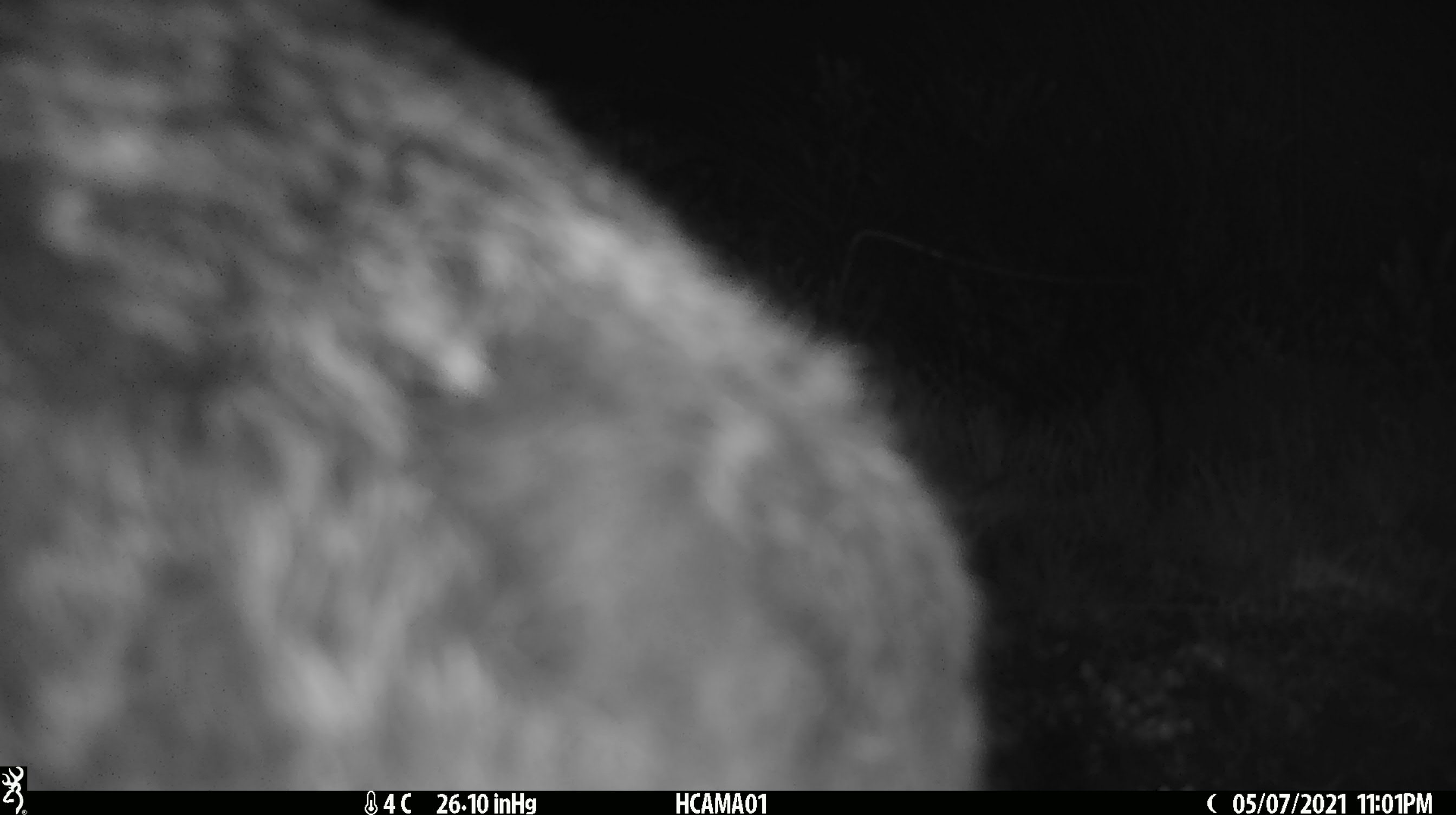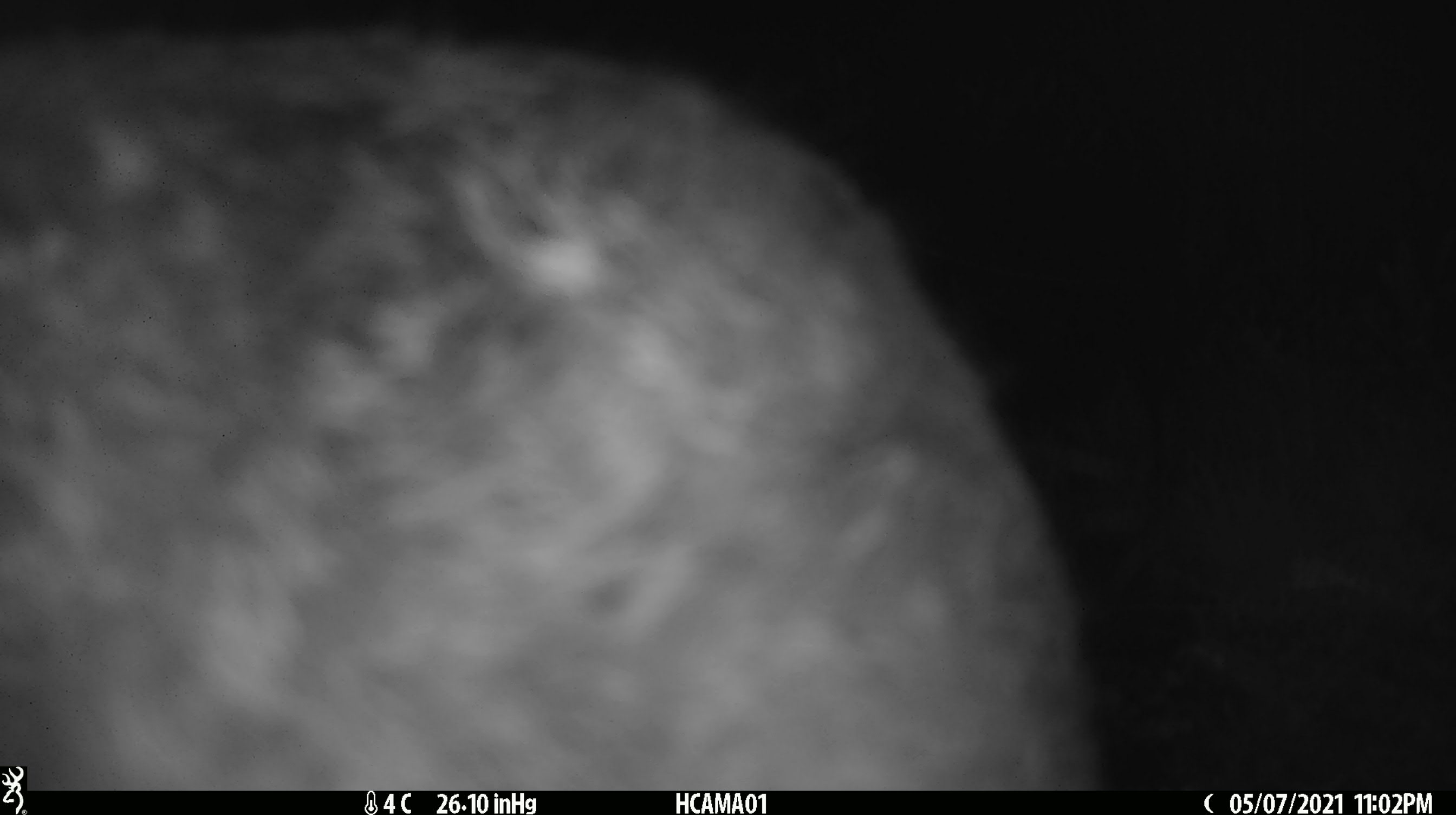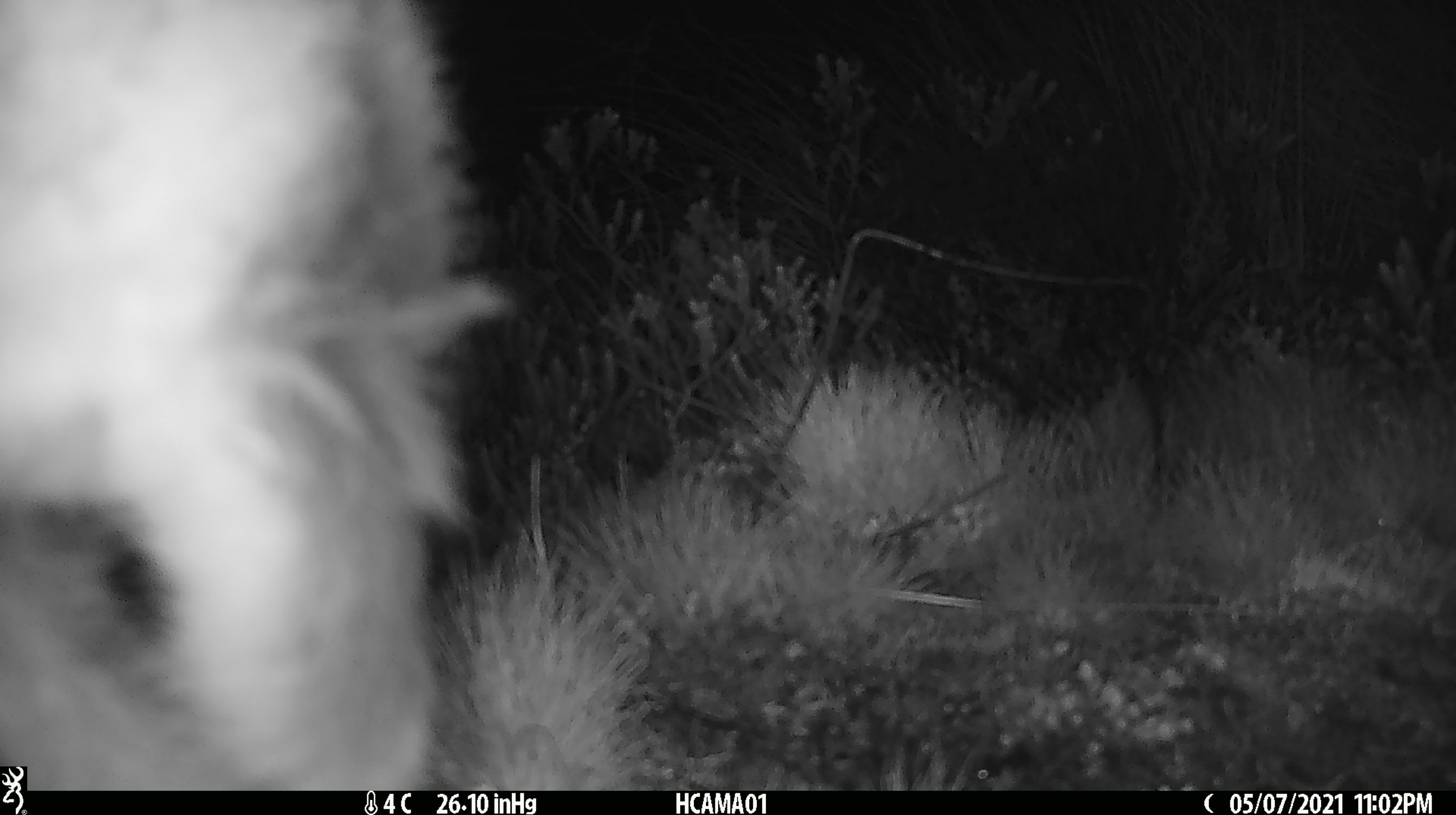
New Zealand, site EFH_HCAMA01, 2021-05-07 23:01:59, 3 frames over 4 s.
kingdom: Animalia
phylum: Chordata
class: Mammalia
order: Lagomorpha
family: Leporidae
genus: Lepus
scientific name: Lepus europaeus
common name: brown hare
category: hare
Hare (brown hare) (Lepus europaeus).